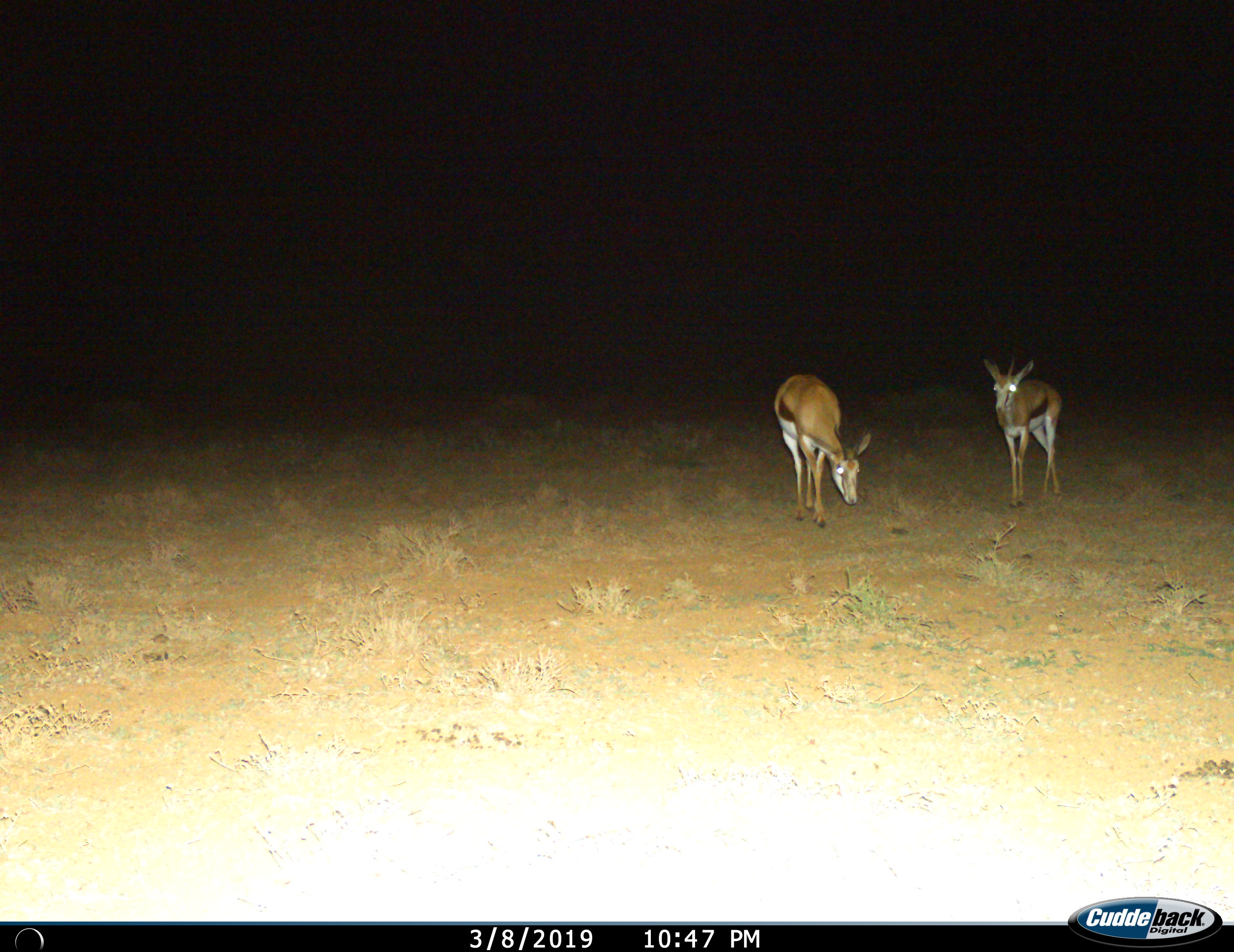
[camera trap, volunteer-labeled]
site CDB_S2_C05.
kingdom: Animalia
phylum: Chordata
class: Mammalia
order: Artiodactyla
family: Bovidae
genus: Antidorcas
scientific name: Antidorcas marsupialis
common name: springbok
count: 2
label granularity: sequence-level